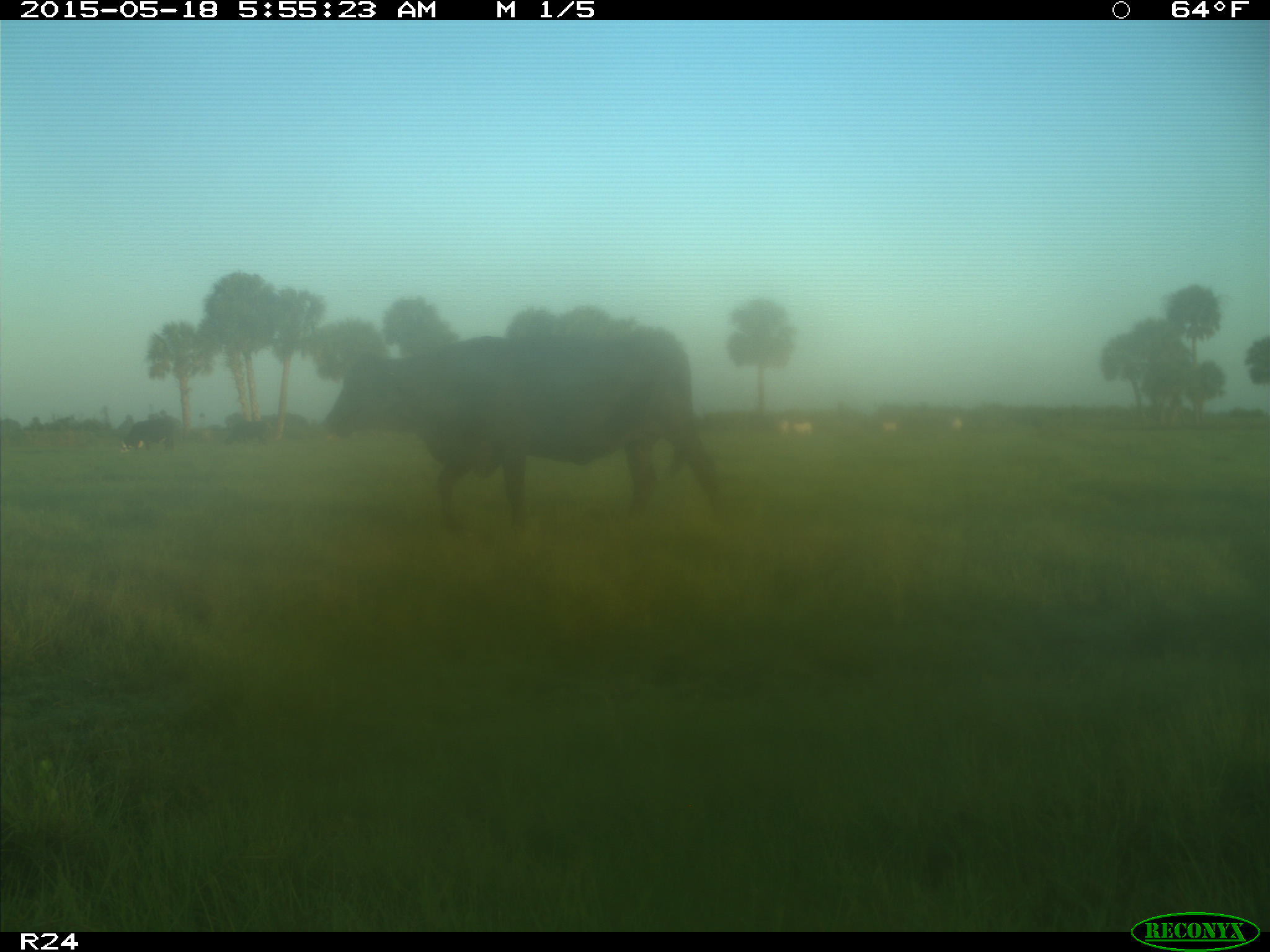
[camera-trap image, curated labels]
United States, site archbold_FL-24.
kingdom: Animalia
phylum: Chordata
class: Mammalia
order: Artiodactyla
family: Bovidae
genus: Bos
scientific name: Bos taurus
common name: domestic cow